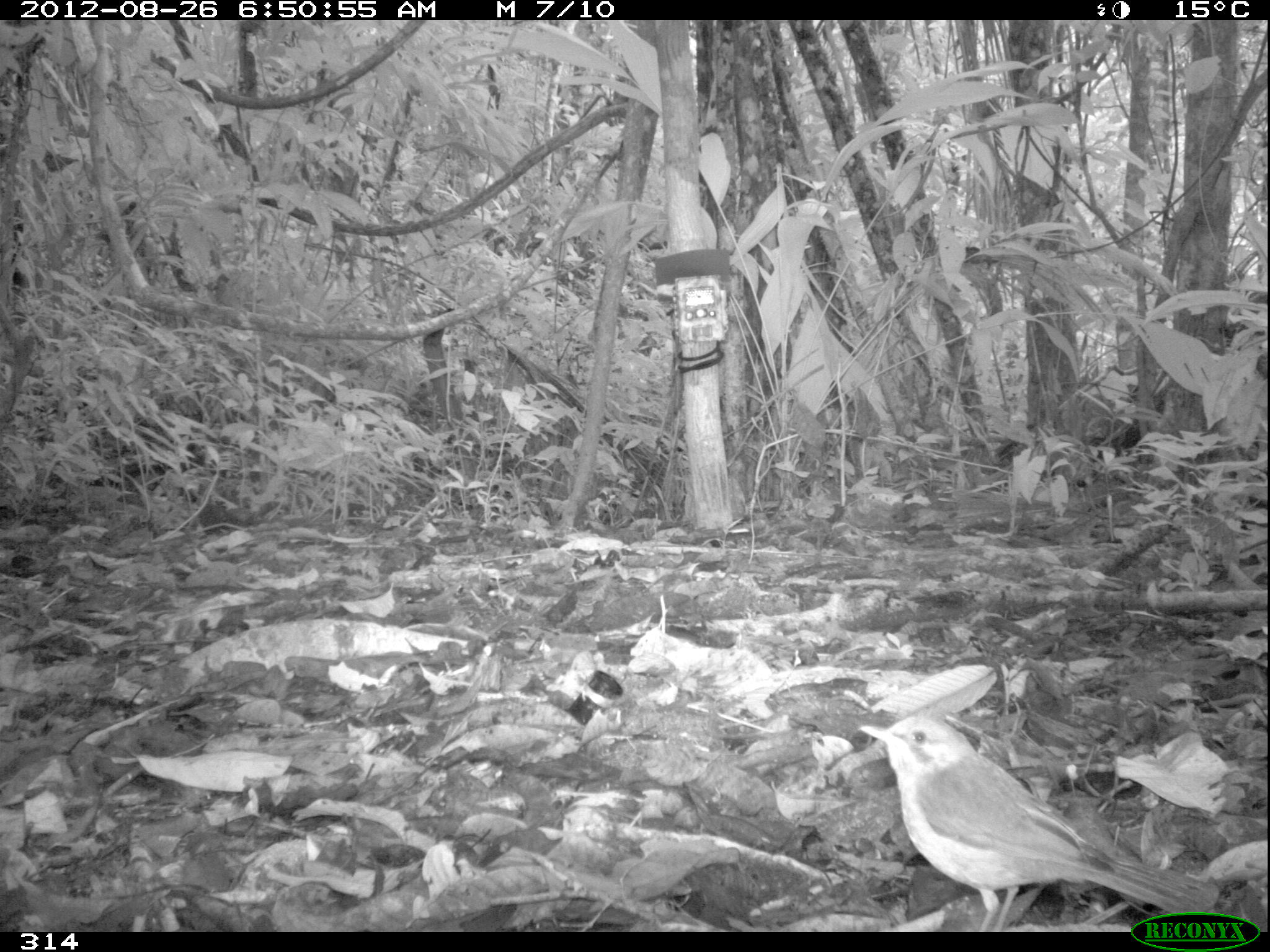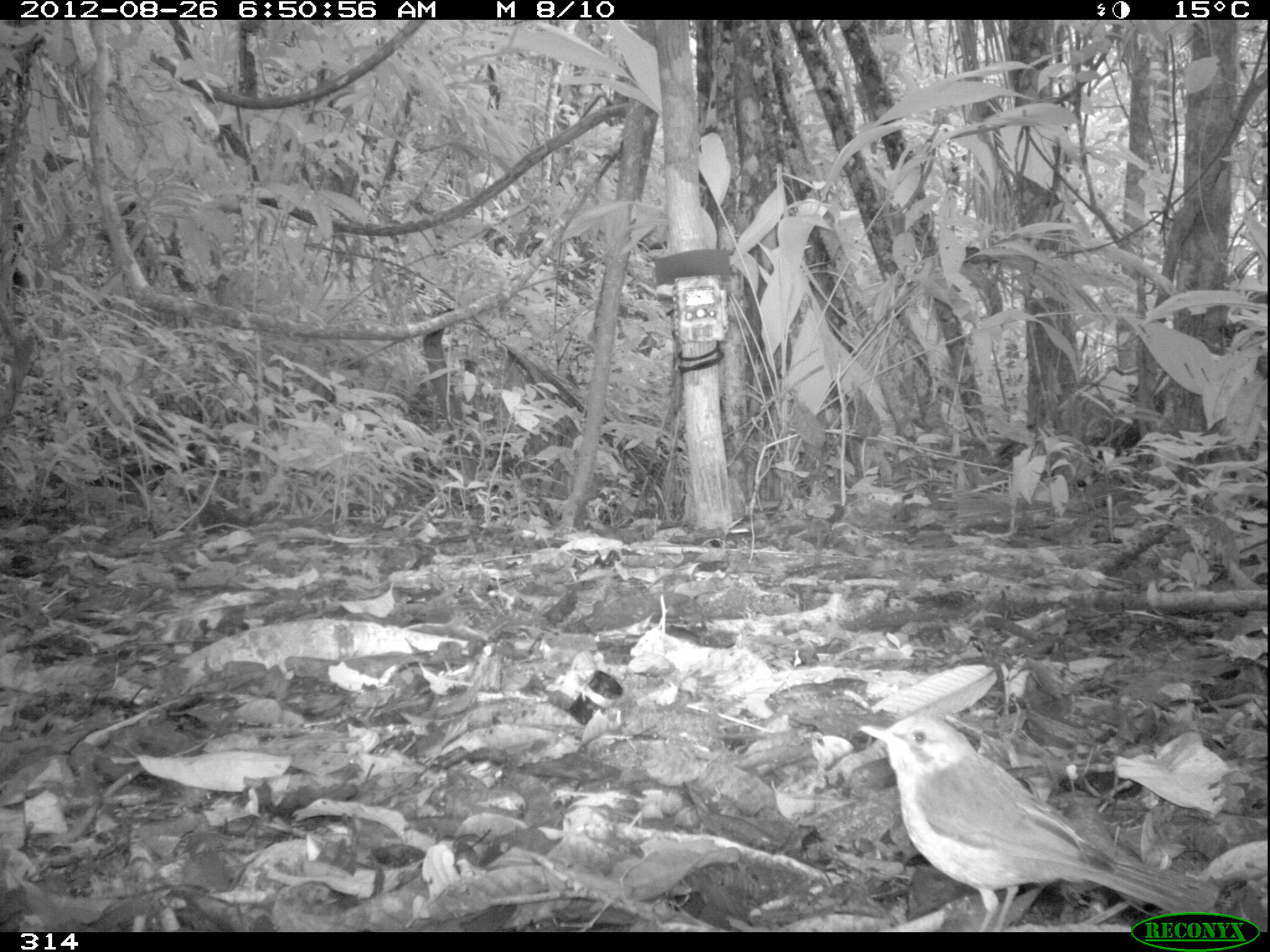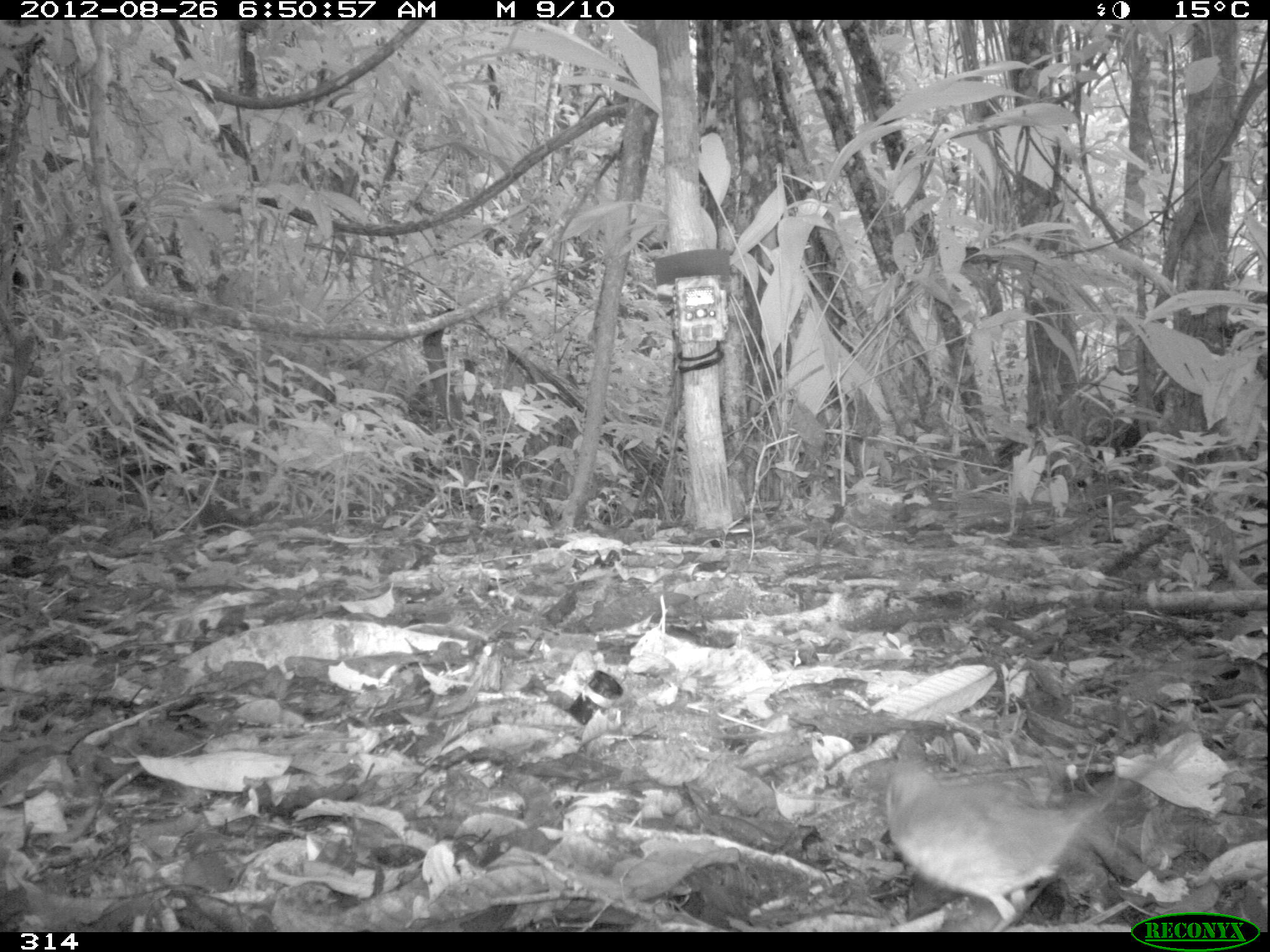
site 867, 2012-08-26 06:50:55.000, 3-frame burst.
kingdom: Animalia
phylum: Chordata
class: Aves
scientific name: Aves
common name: bird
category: unknown bird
Unknown bird (bird) (Aves).